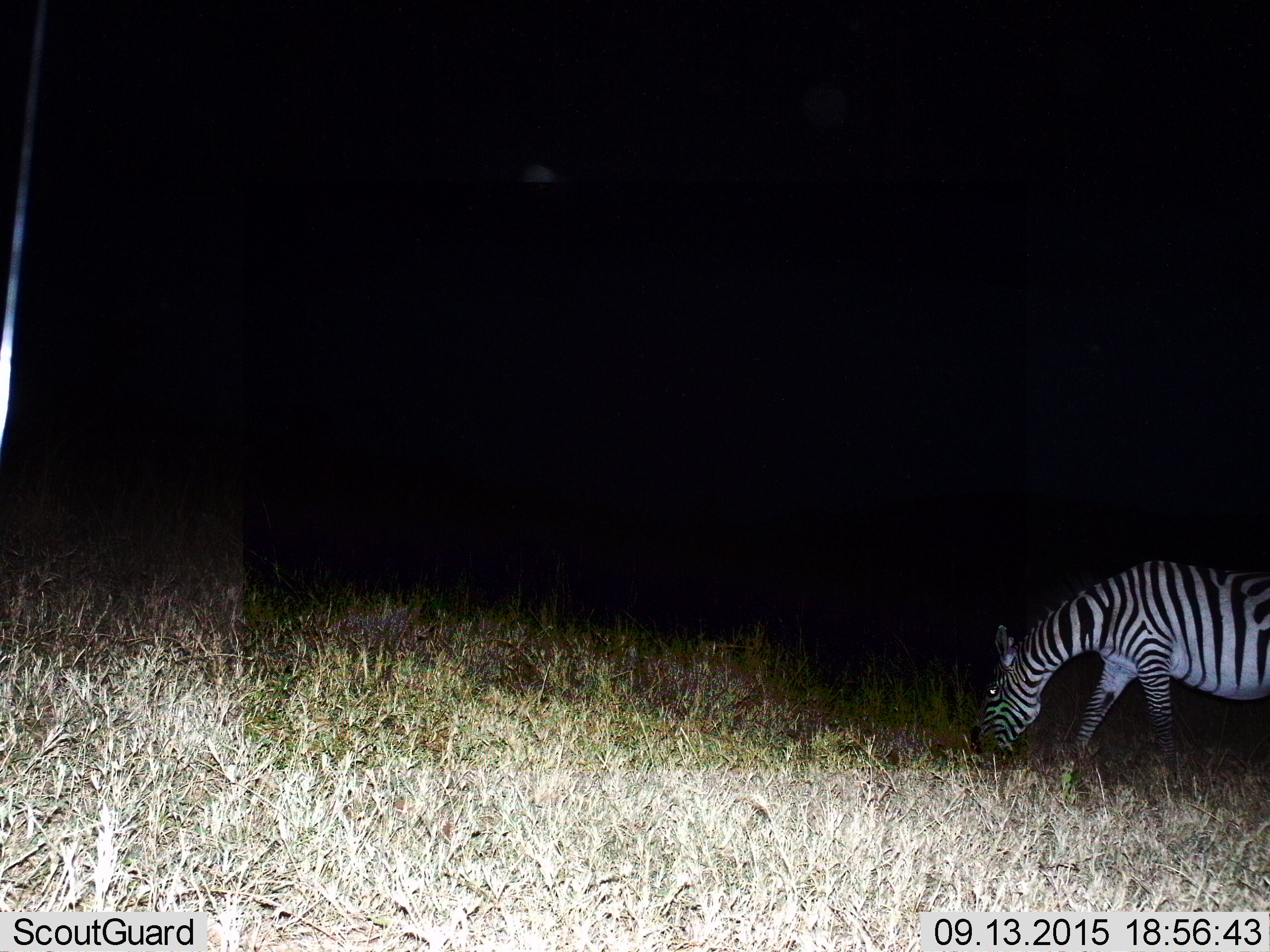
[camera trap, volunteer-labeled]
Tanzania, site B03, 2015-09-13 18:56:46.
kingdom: Animalia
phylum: Chordata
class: Mammalia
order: Perissodactyla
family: Equidae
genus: Equus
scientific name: Equus quagga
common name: plains zebra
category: zebra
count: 1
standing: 25%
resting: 0%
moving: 5%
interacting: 0%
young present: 5%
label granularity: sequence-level